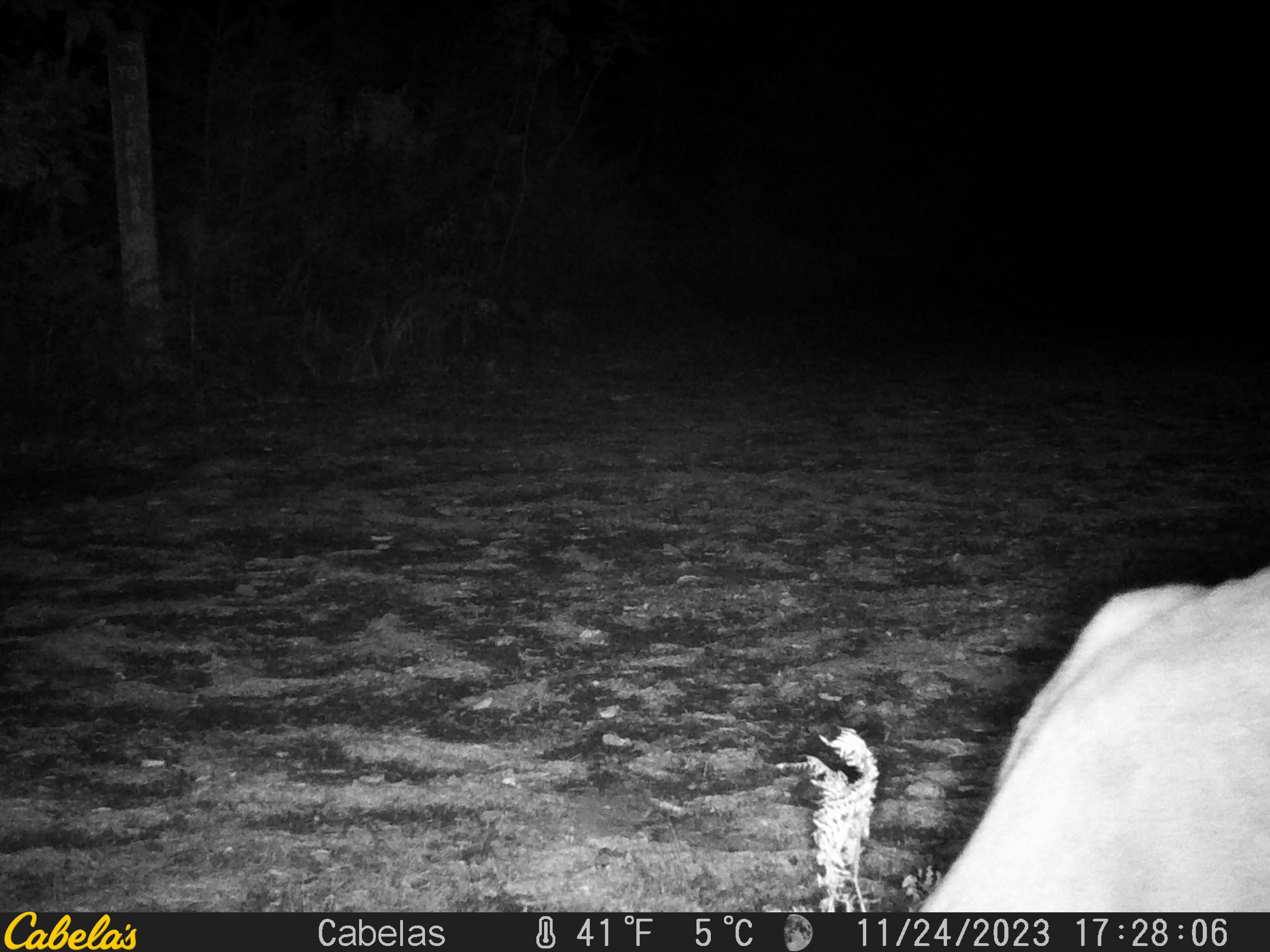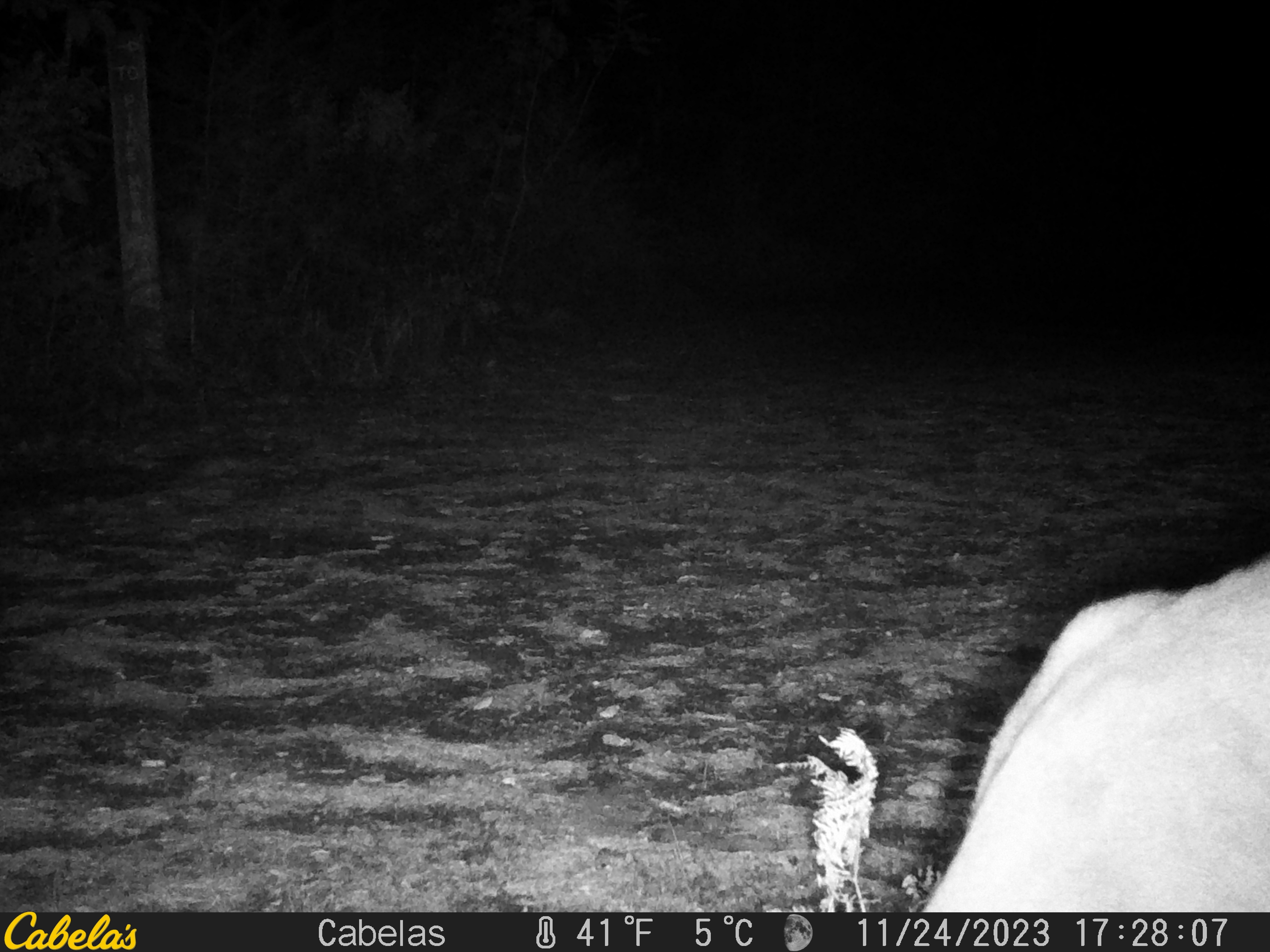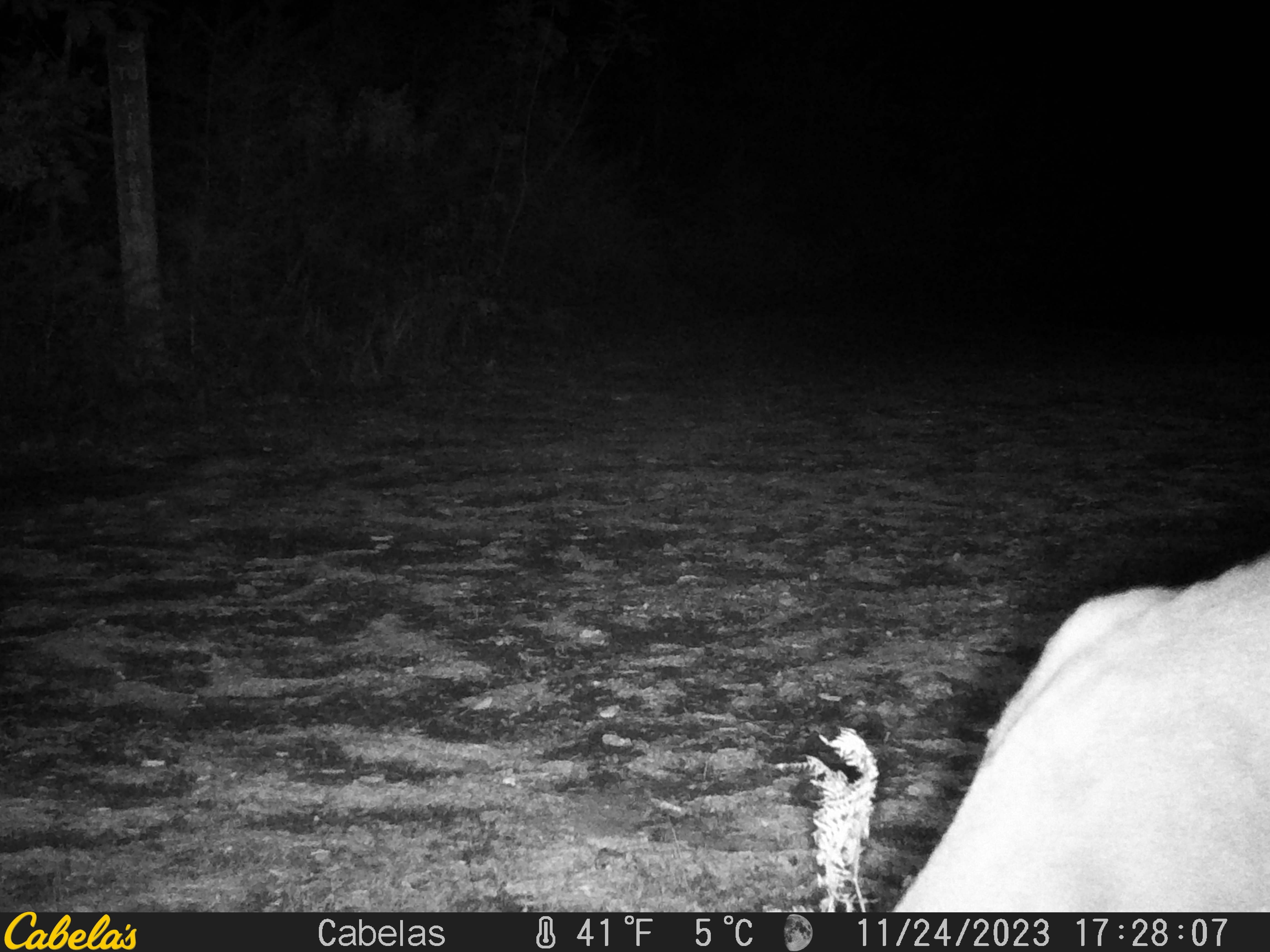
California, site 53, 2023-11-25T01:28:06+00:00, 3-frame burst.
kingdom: Animalia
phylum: Chordata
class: Mammalia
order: Artiodactyla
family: Cervidae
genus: Odocoileus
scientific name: Odocoileus hemionus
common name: mule deer